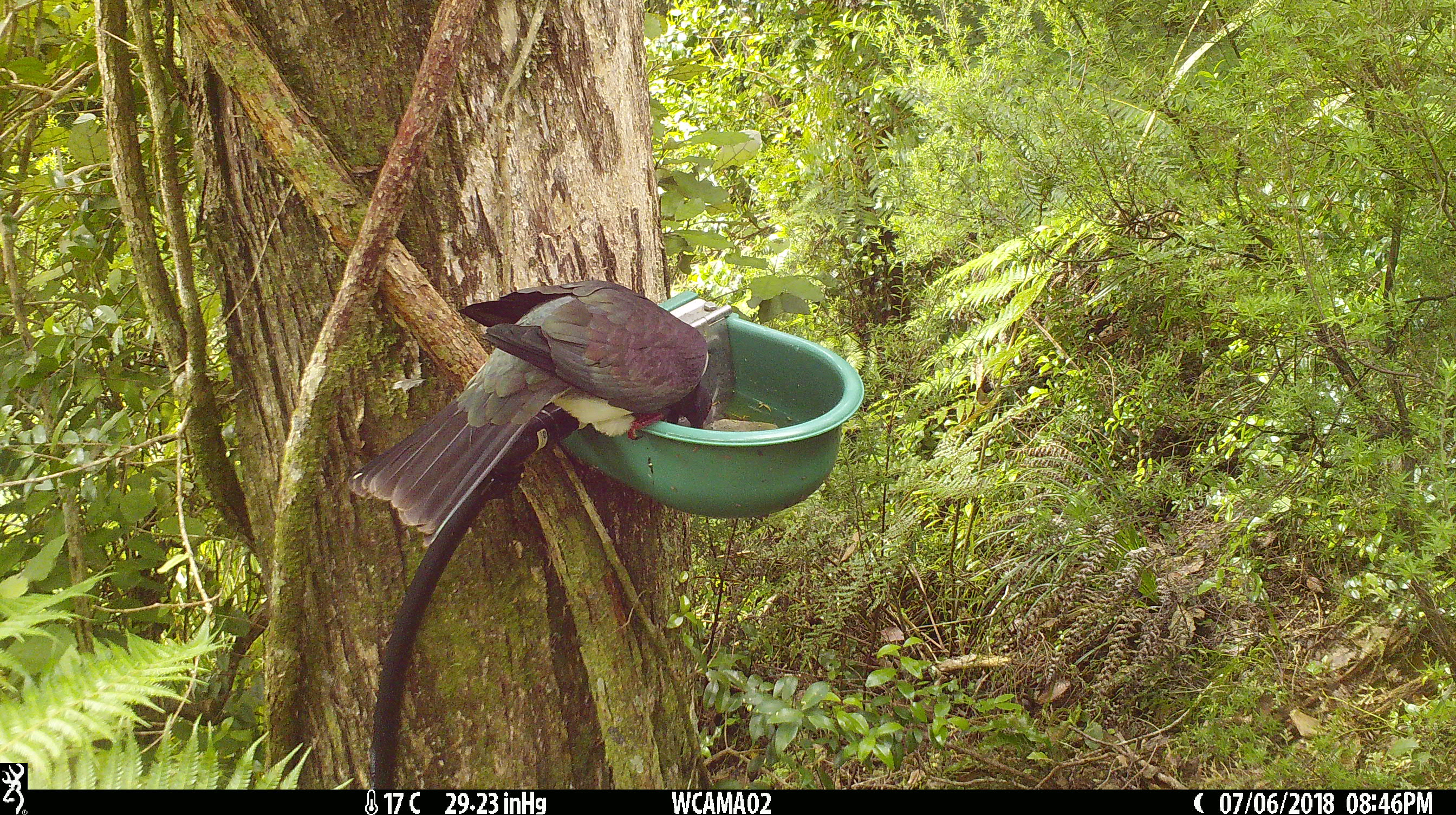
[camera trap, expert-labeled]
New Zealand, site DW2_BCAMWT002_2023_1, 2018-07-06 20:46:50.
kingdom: Animalia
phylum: Chordata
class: Aves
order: Columbiformes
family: Columbidae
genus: Hemiphaga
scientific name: Hemiphaga novaeseelandiae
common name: new zealand pigeon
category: kereru